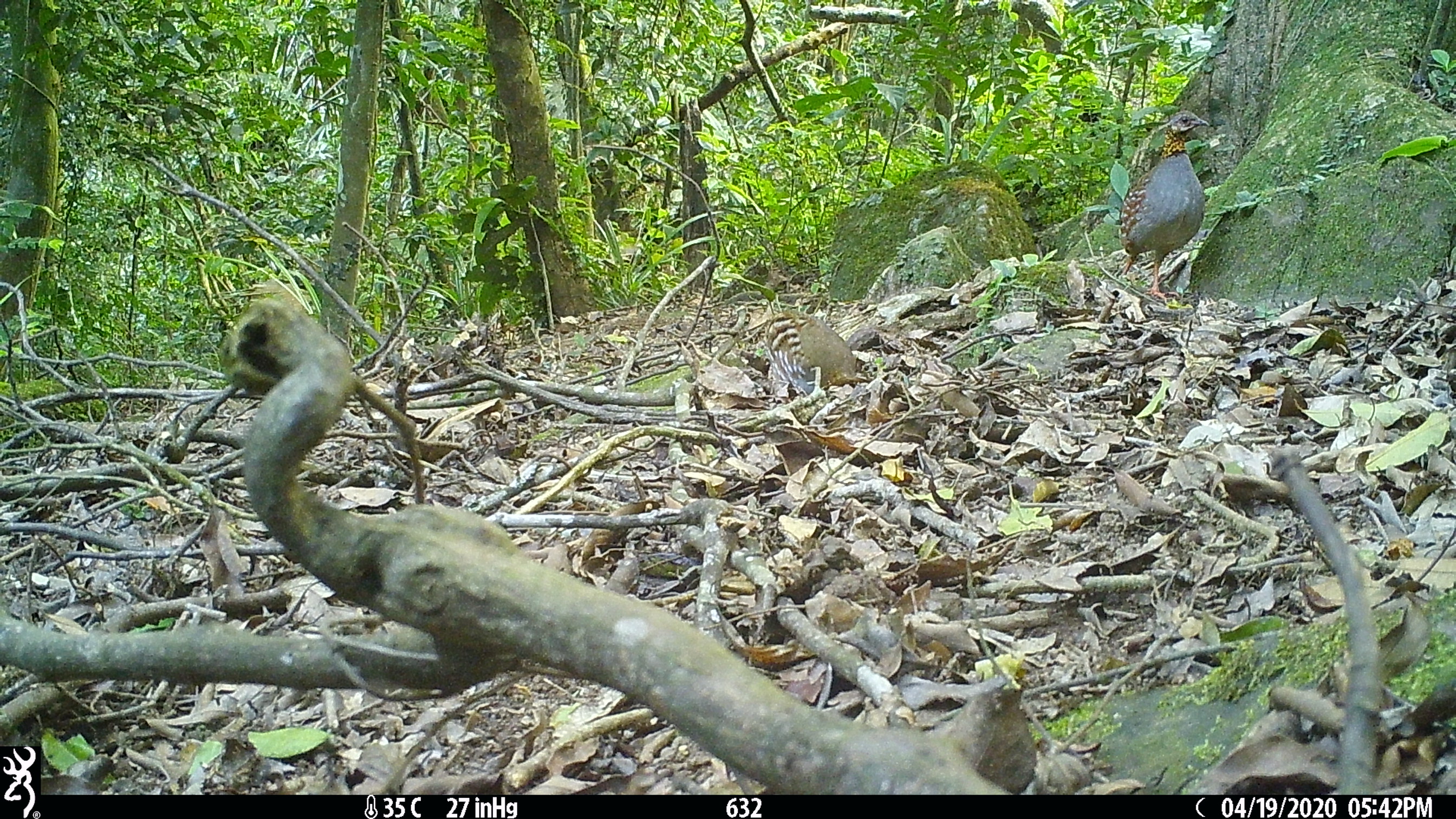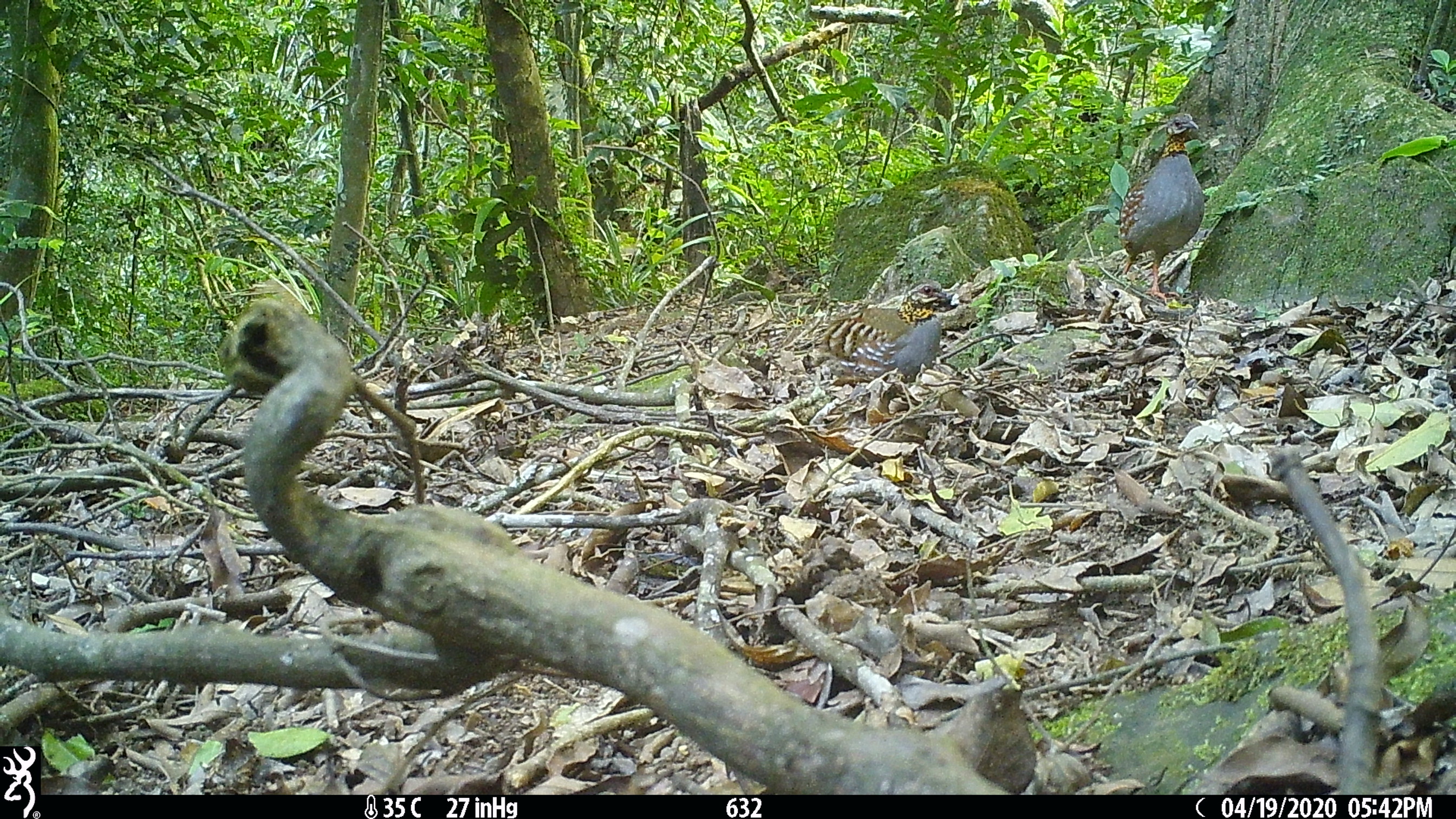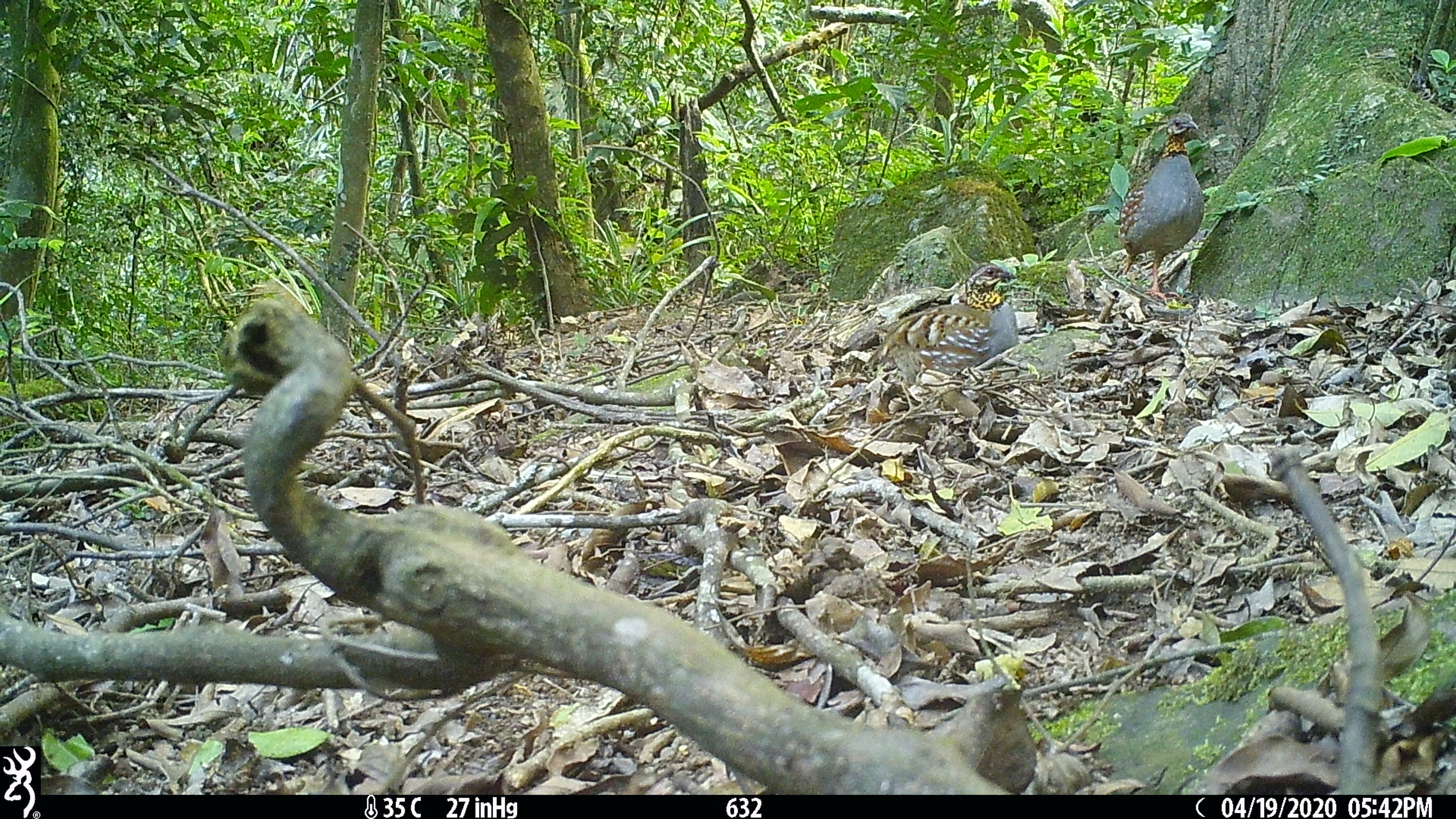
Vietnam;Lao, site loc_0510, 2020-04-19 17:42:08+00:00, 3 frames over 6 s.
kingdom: Animalia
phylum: Chordata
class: Aves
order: Galliformes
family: Phasianidae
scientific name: Phasianidae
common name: partridge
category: unidentified partridge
Unidentified partridge (partridge) (Phasianidae). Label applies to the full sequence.